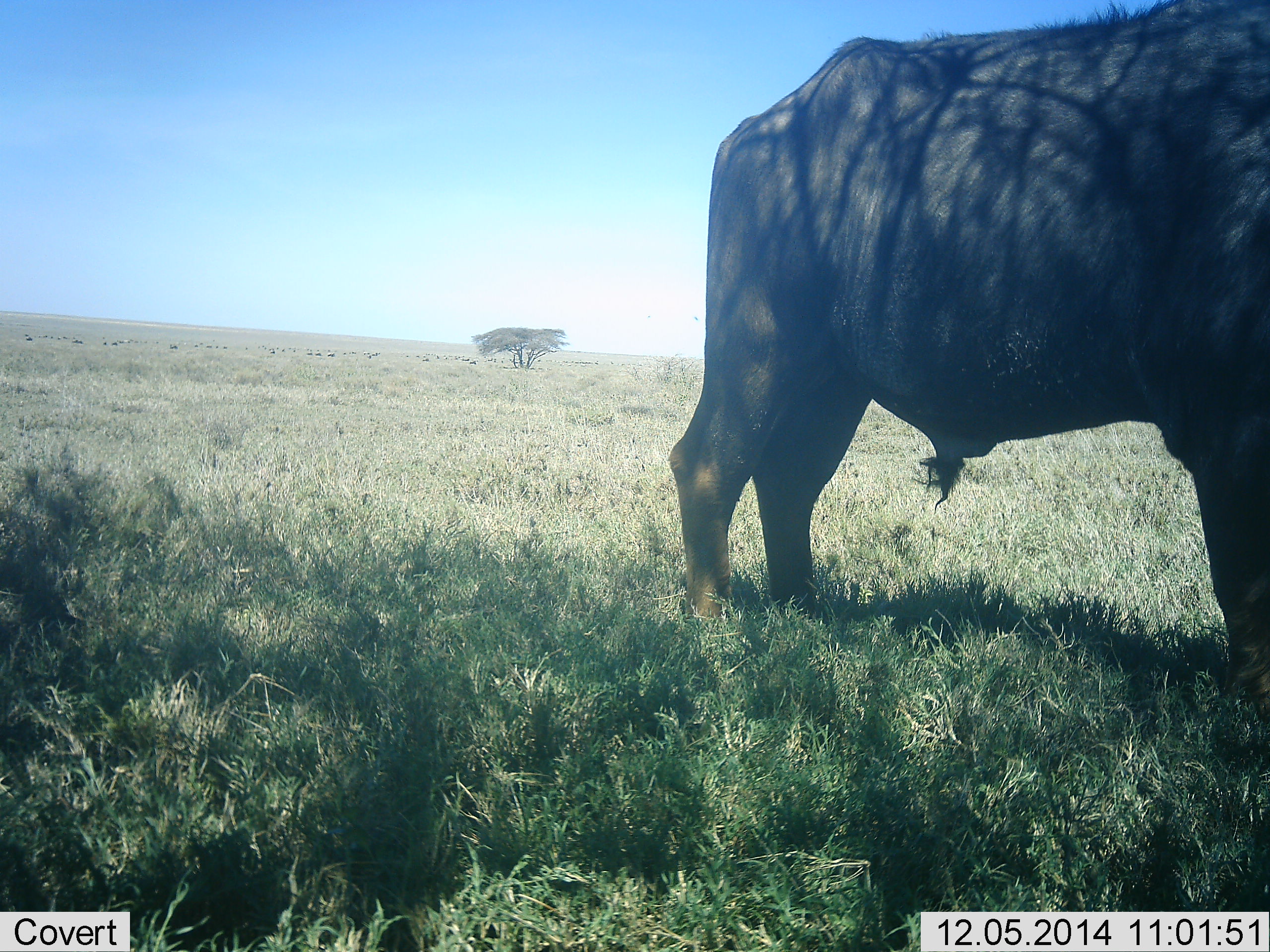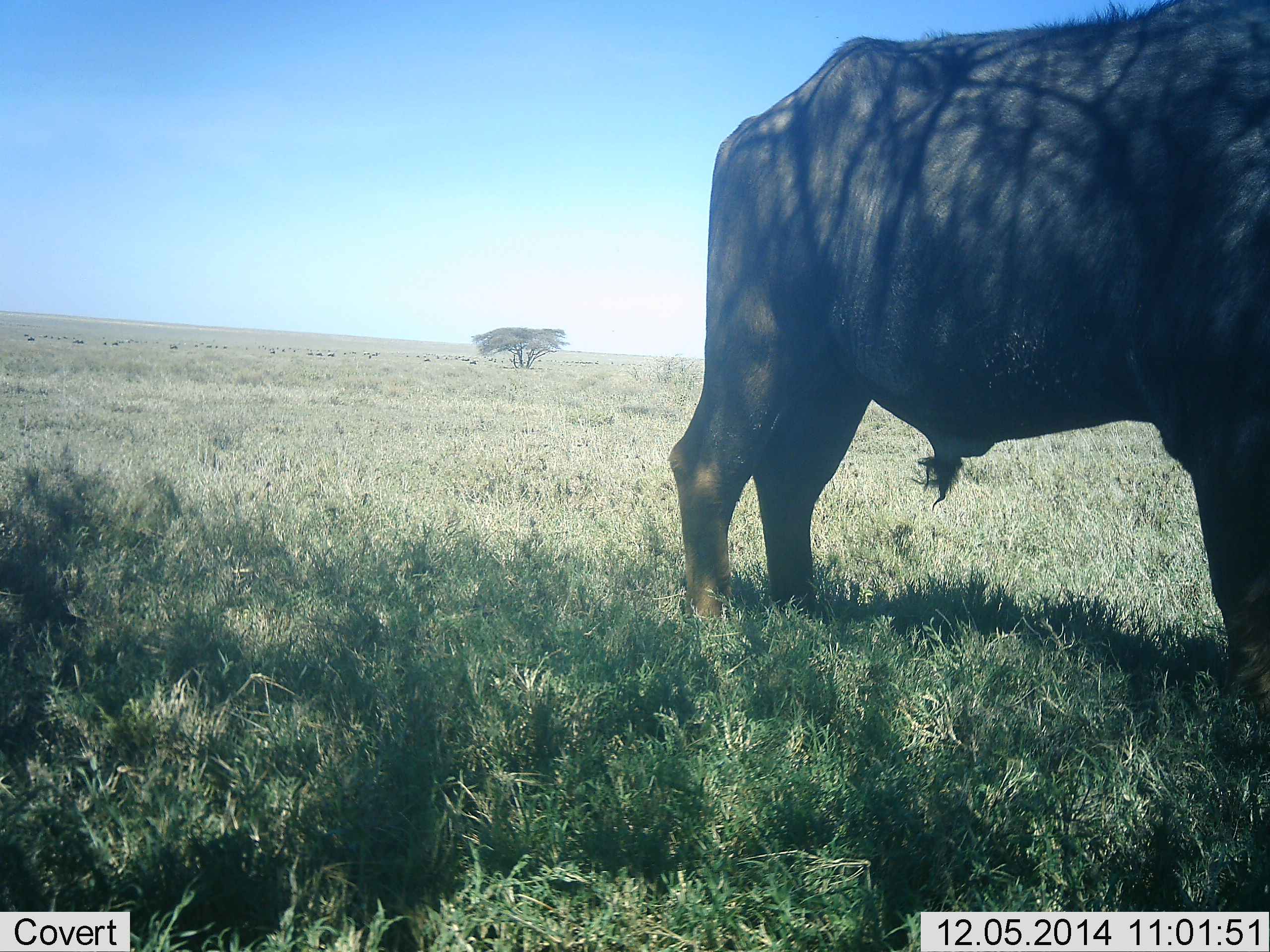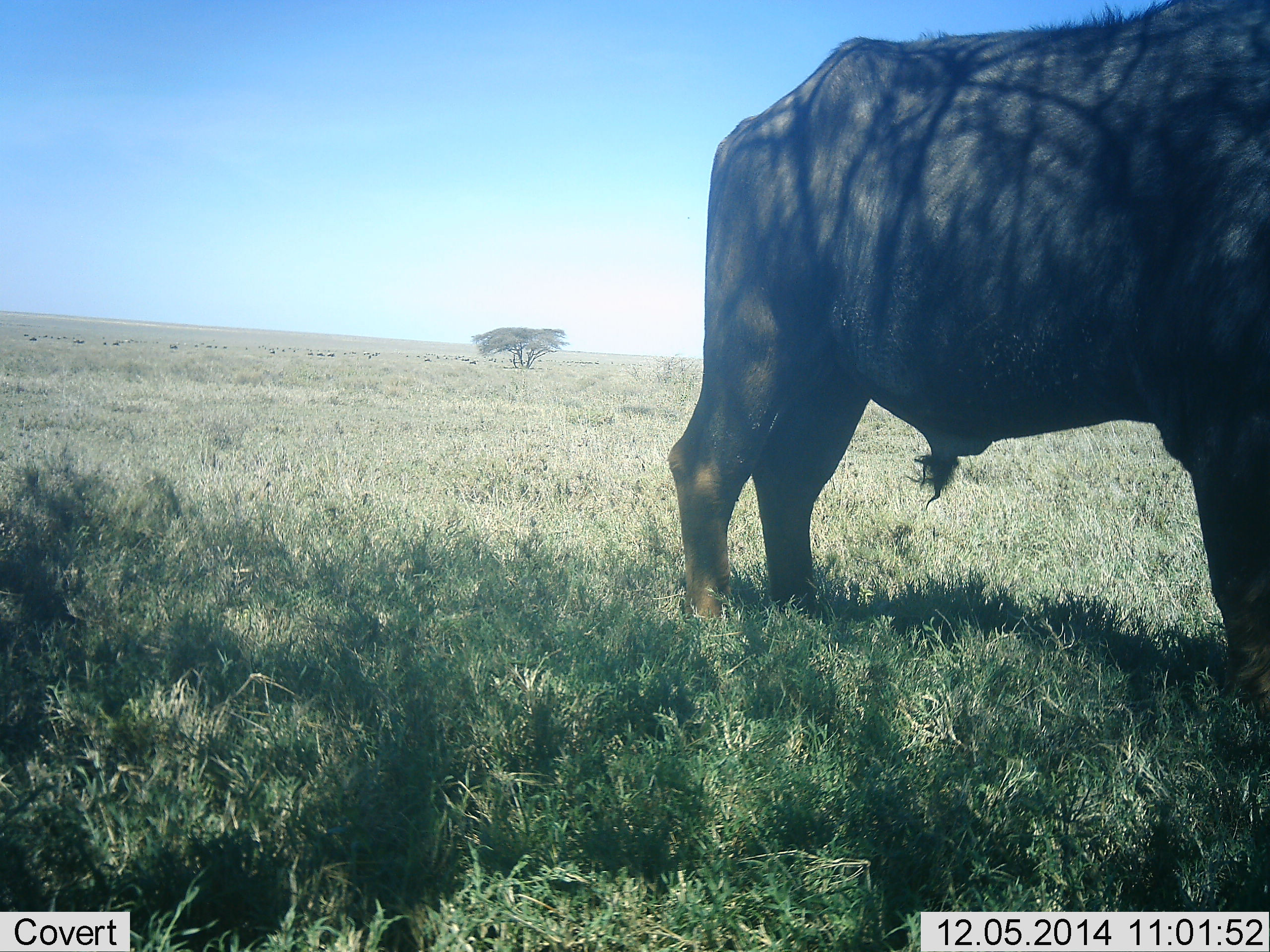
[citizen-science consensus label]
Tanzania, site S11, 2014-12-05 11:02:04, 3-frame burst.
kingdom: Animalia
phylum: Chordata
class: Mammalia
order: Artiodactyla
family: Bovidae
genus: Syncerus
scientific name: Syncerus caffer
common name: cape buffalo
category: buffalo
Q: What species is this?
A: Buffalo (cape buffalo) (Syncerus caffer).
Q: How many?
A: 1.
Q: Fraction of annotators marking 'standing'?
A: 100%.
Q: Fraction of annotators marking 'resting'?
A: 10%.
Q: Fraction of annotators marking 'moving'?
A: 10%.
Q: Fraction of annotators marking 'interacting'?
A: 0%.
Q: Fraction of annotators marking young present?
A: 0%.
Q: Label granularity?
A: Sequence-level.